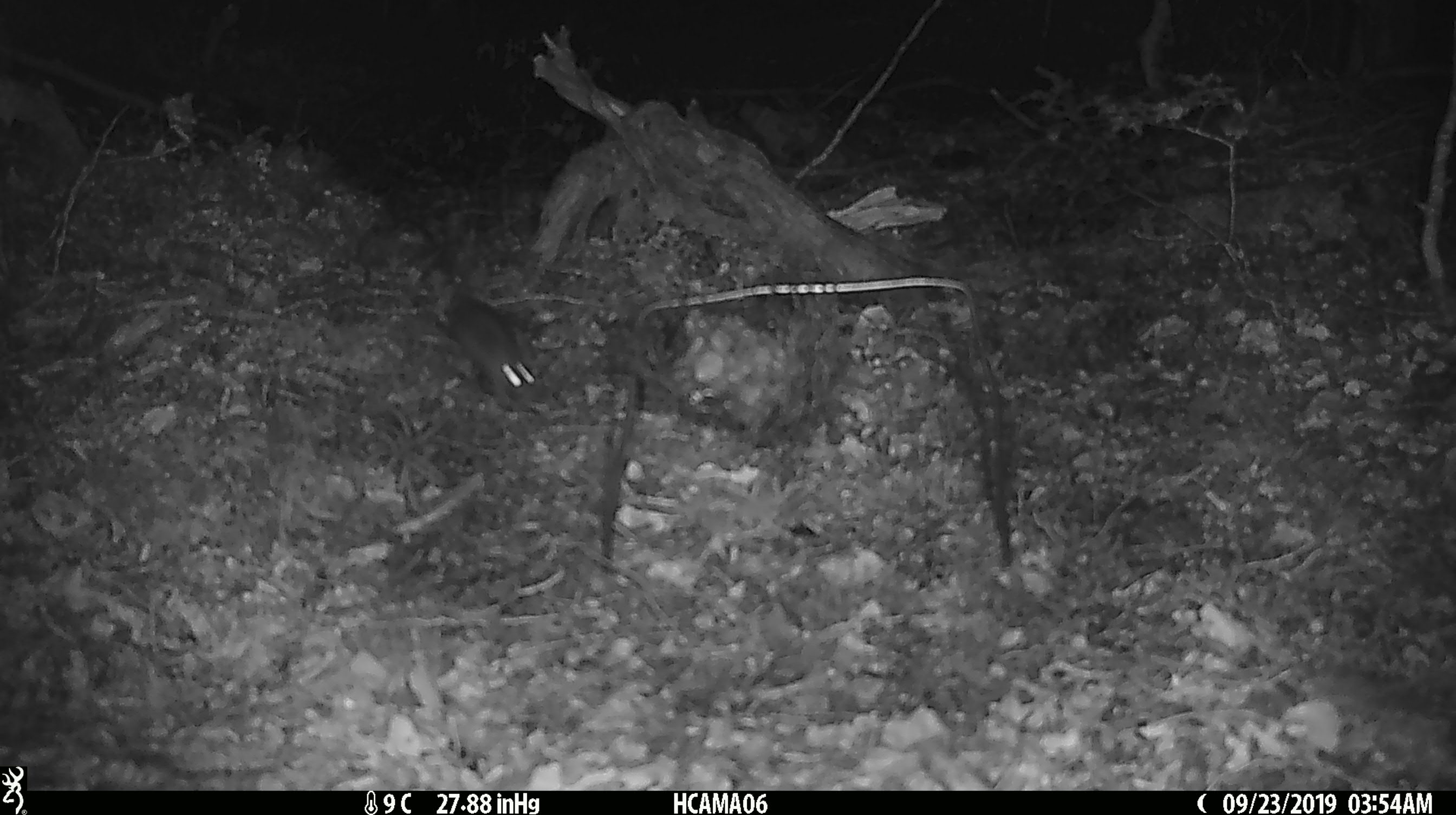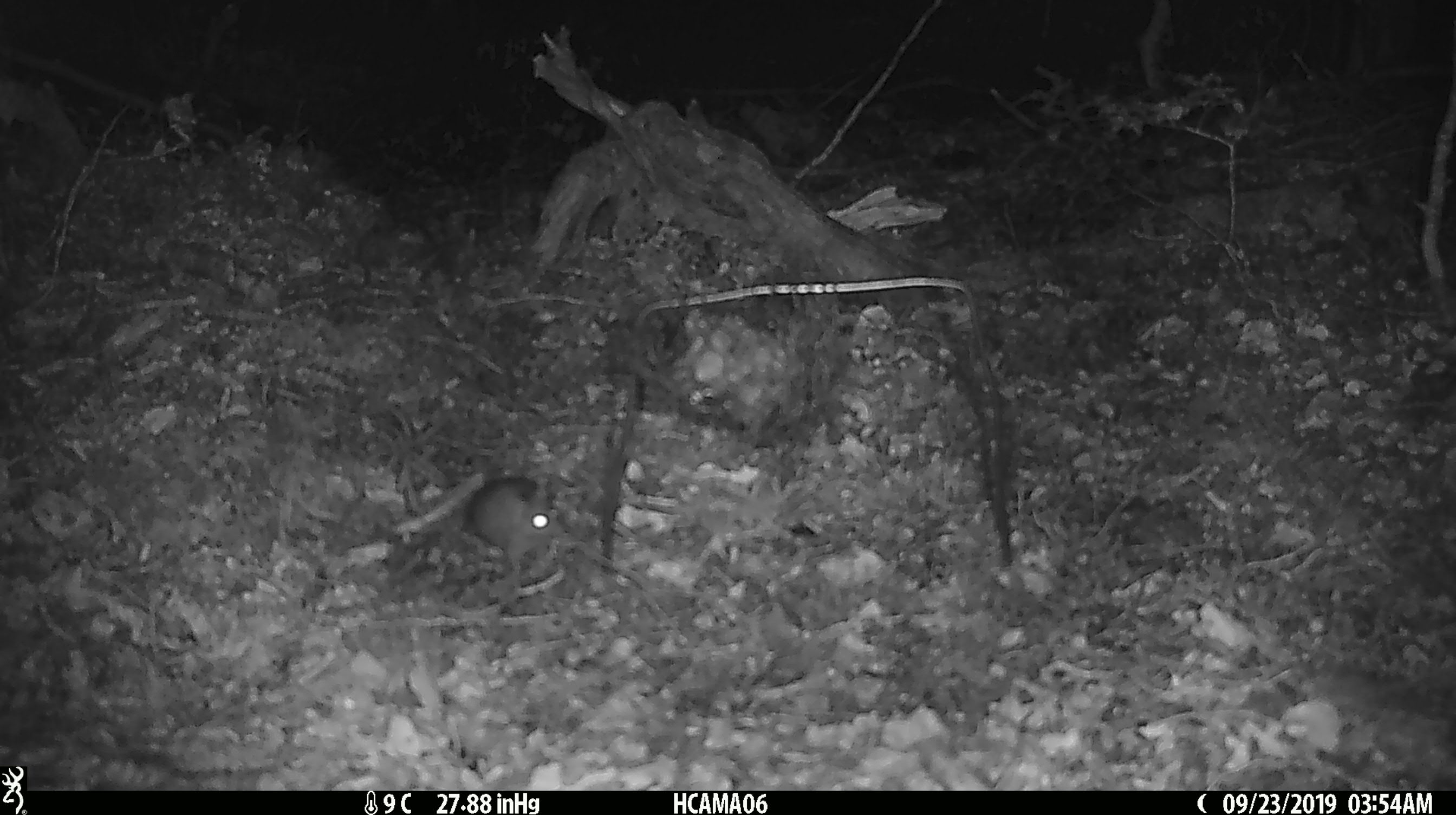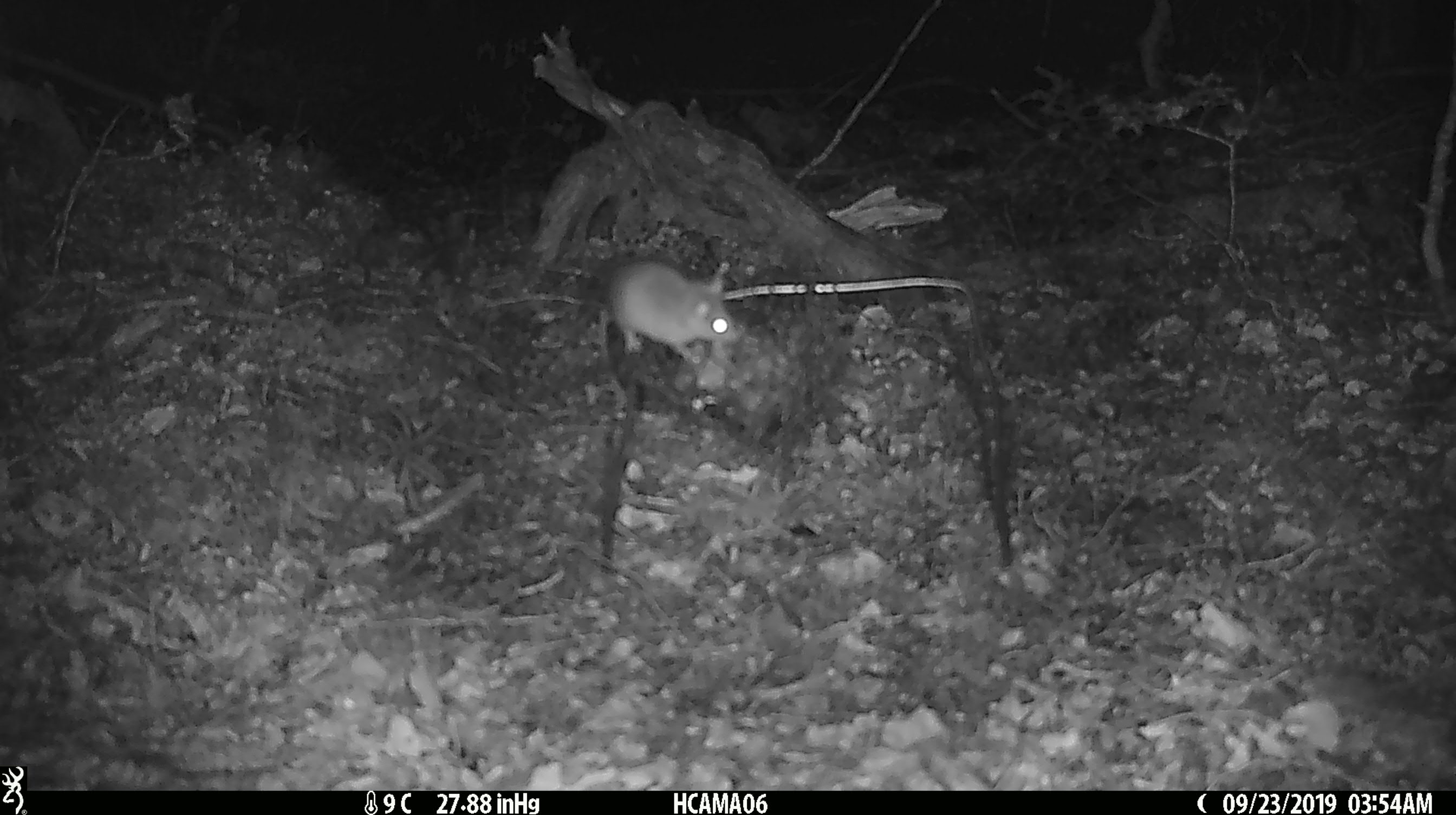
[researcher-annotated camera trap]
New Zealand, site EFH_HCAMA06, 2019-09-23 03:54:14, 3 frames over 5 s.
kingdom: Animalia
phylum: Chordata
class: Mammalia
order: Rodentia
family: Muridae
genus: Mus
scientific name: Mus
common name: mouse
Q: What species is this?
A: Mouse (Mus).